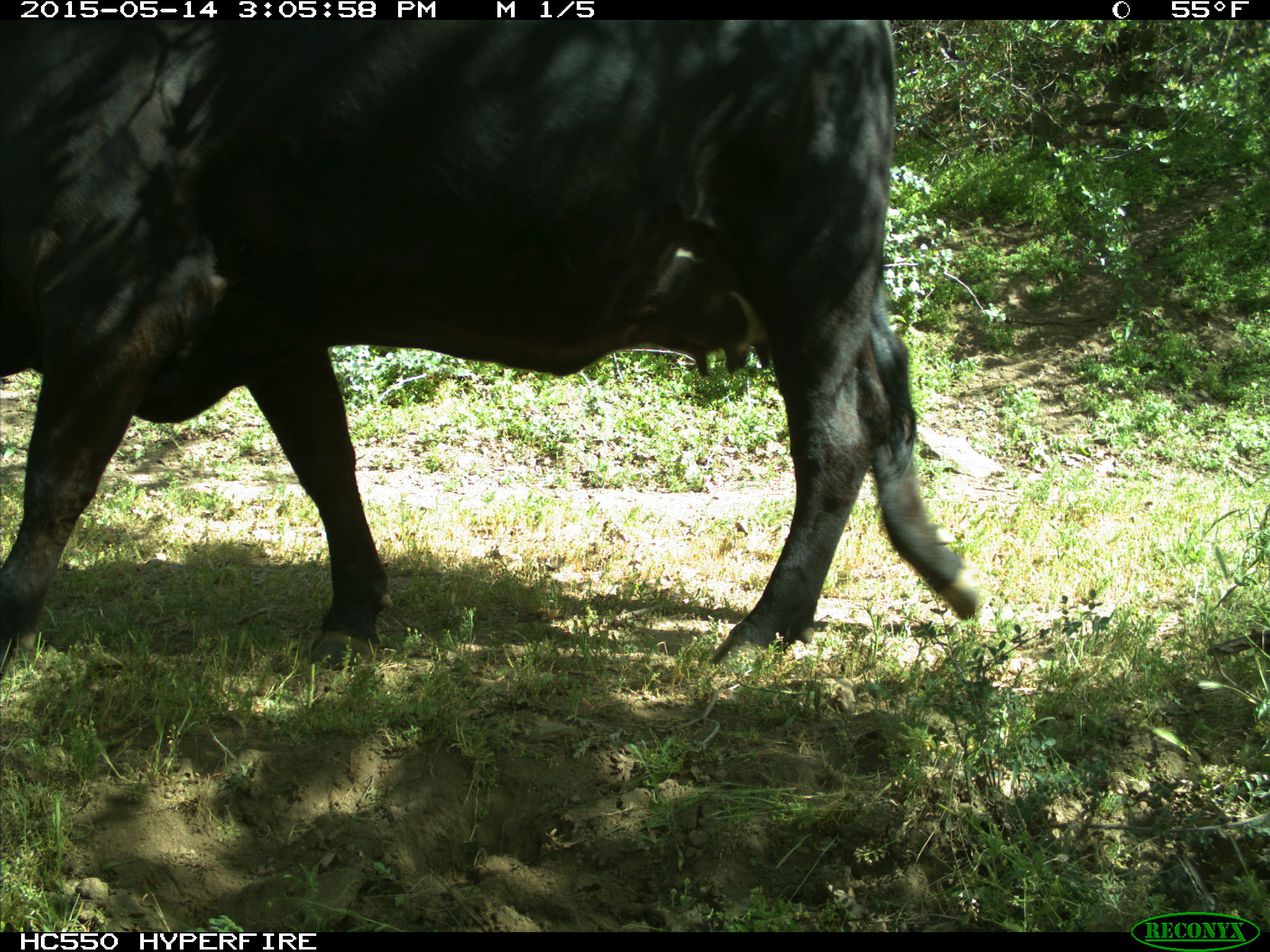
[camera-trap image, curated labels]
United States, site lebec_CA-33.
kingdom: Animalia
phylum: Chordata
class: Mammalia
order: Artiodactyla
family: Bovidae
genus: Bos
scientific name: Bos taurus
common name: domestic cow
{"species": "Bos taurus (domestic cow)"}